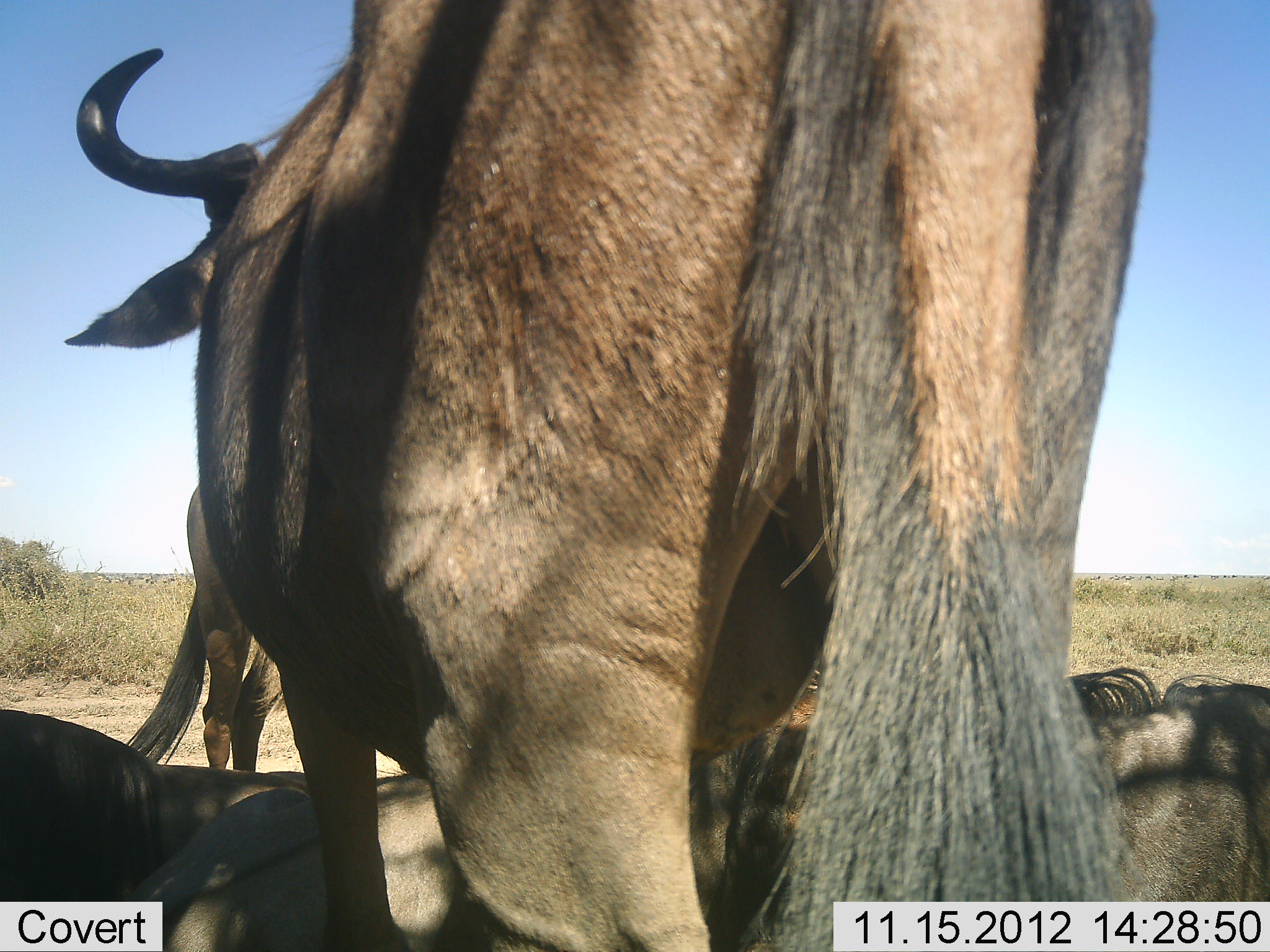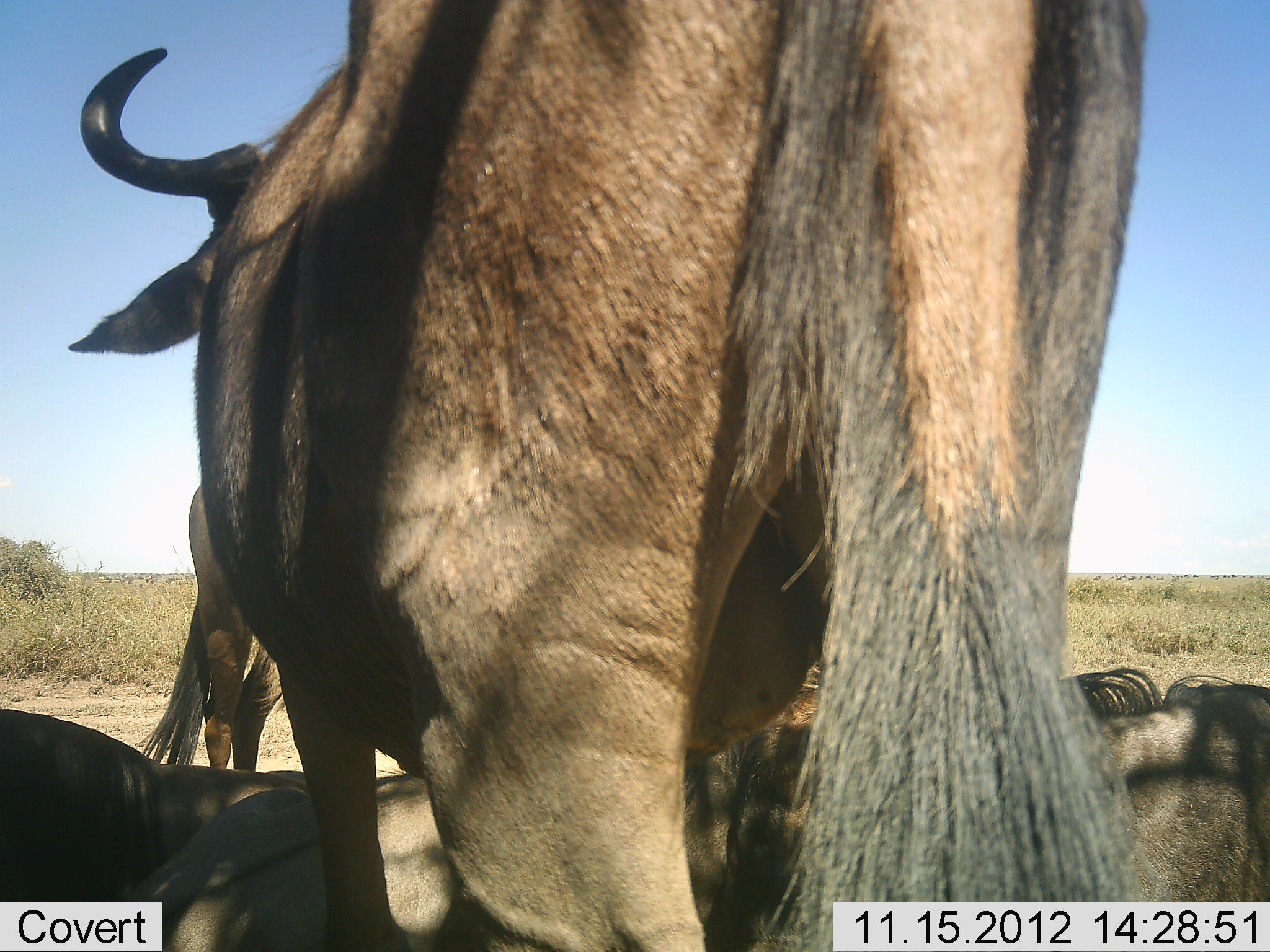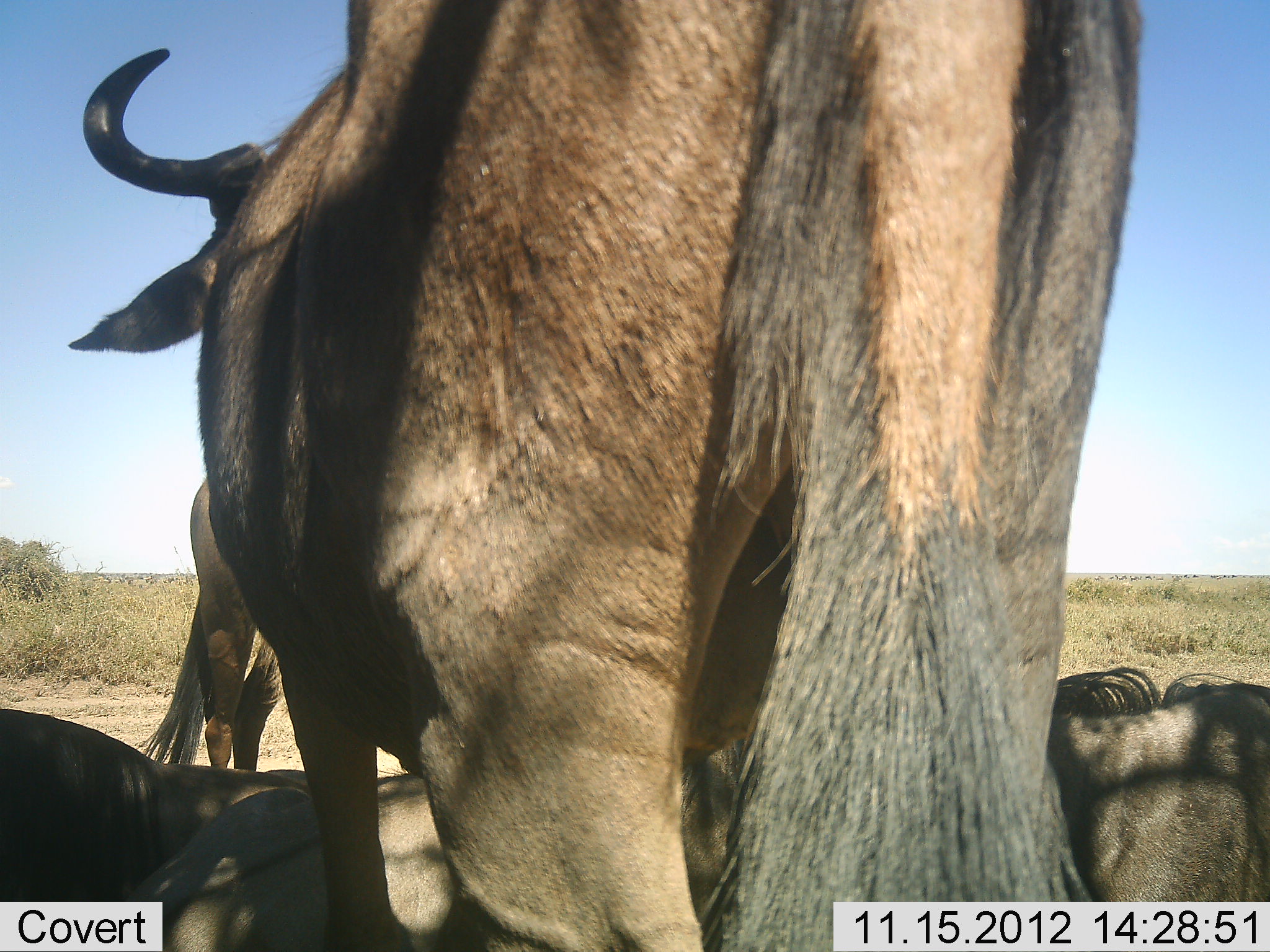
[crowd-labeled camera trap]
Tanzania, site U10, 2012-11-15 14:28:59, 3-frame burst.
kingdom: Animalia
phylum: Chordata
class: Mammalia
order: Artiodactyla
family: Bovidae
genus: Connochaetes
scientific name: Connochaetes taurinus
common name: blue wildebeest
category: wildebeest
Wildebeest (blue wildebeest) (Connochaetes taurinus), count 5. Behavior (volunteer vote fractions): standing 70%, resting 100%, moving 10%, interacting 10%. Young present (vote fraction): 0%. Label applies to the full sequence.